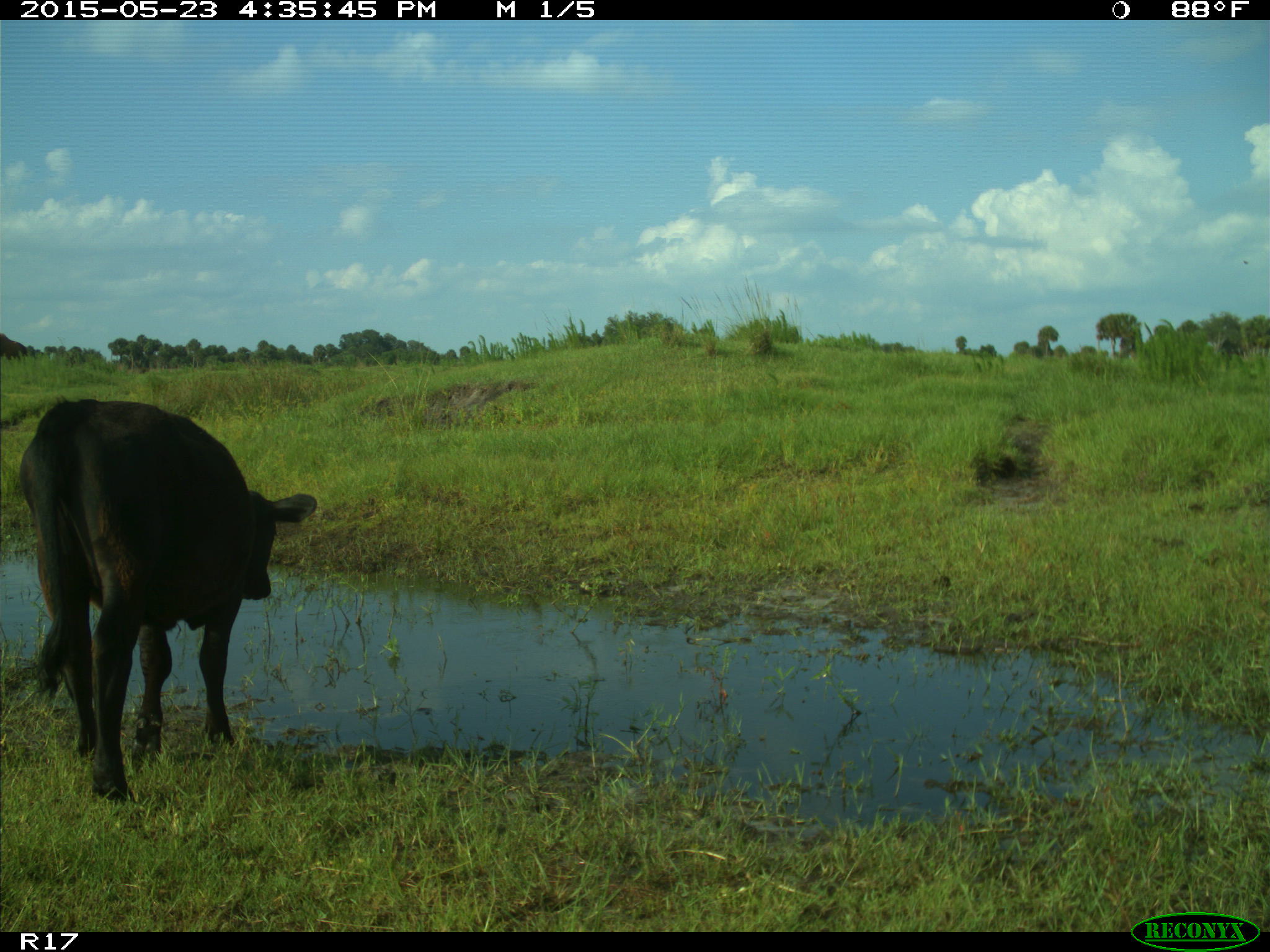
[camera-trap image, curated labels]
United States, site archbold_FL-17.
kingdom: Animalia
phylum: Chordata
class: Mammalia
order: Artiodactyla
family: Bovidae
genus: Bos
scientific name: Bos taurus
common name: domestic cow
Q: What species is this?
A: Bos taurus (domestic cow).